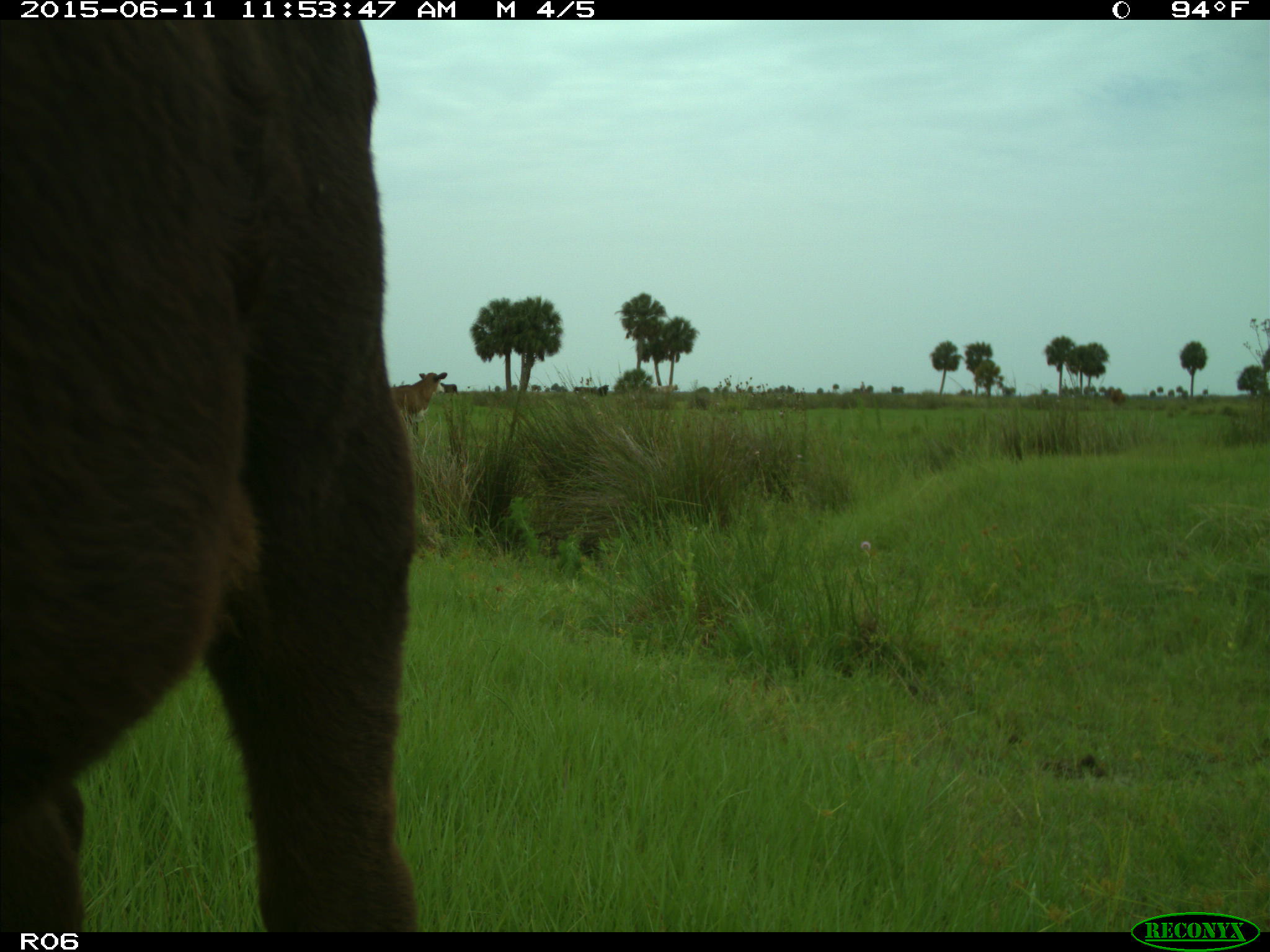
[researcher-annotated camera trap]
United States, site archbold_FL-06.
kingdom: Animalia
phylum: Chordata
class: Mammalia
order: Artiodactyla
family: Bovidae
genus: Bos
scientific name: Bos taurus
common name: domestic cow